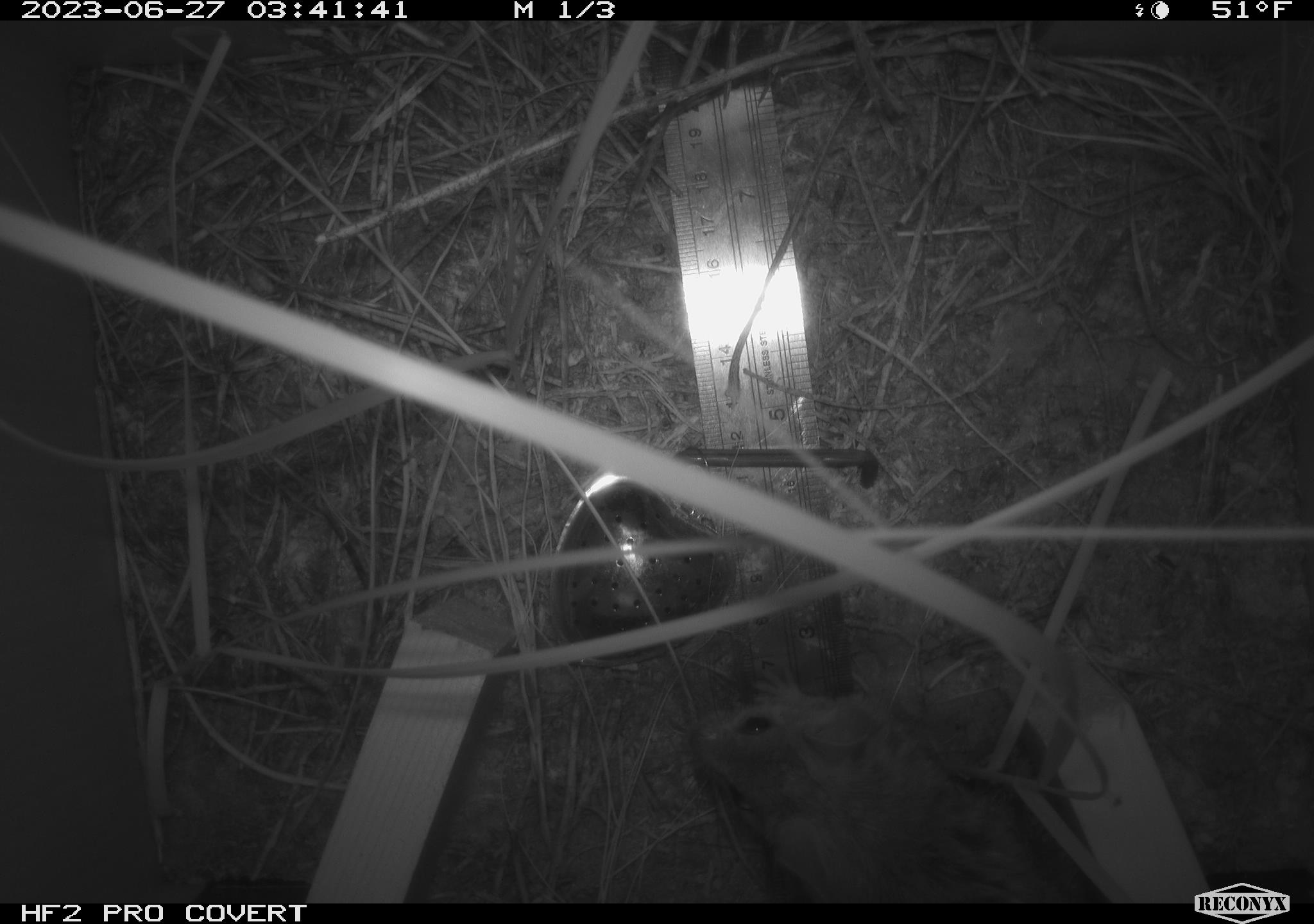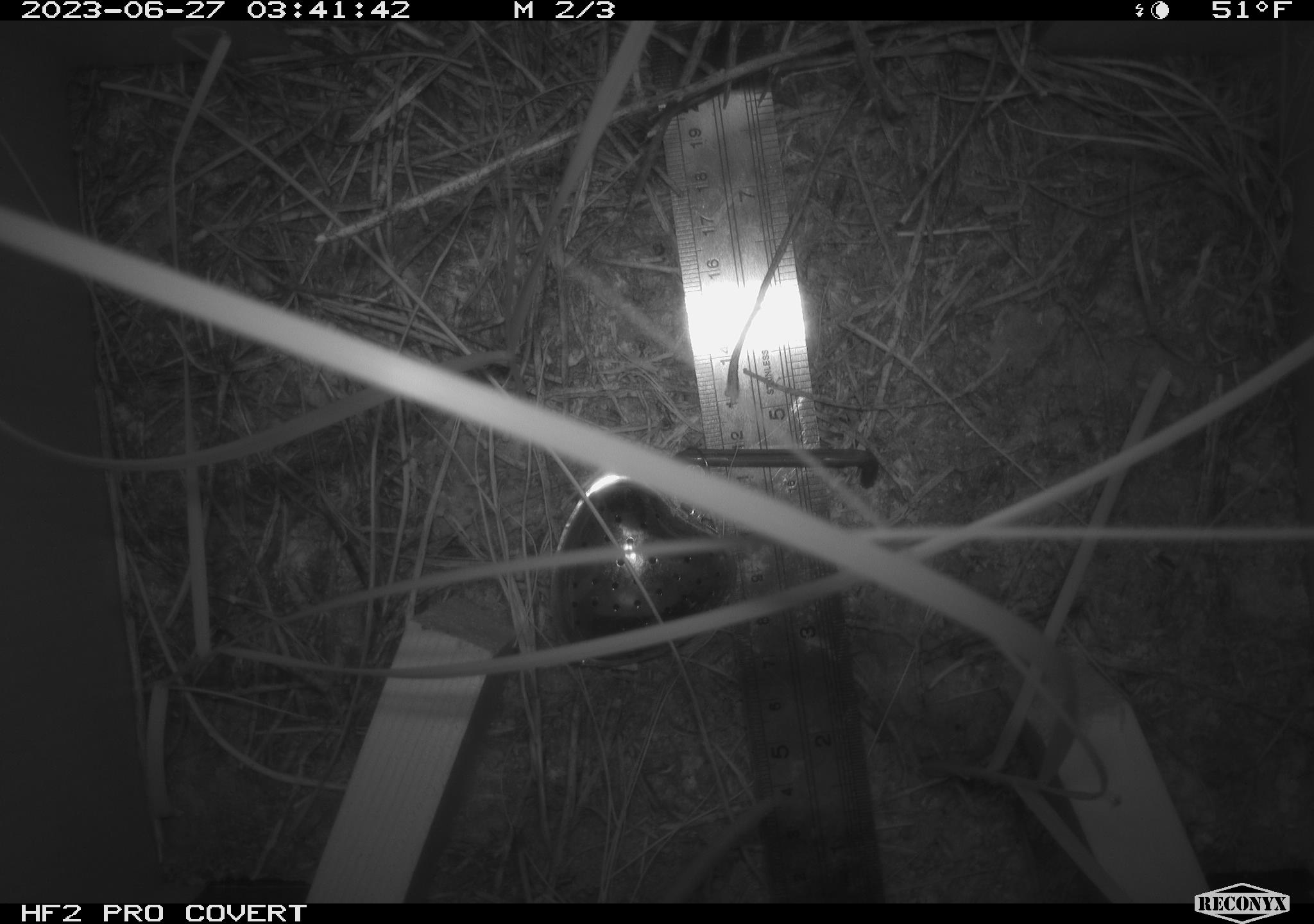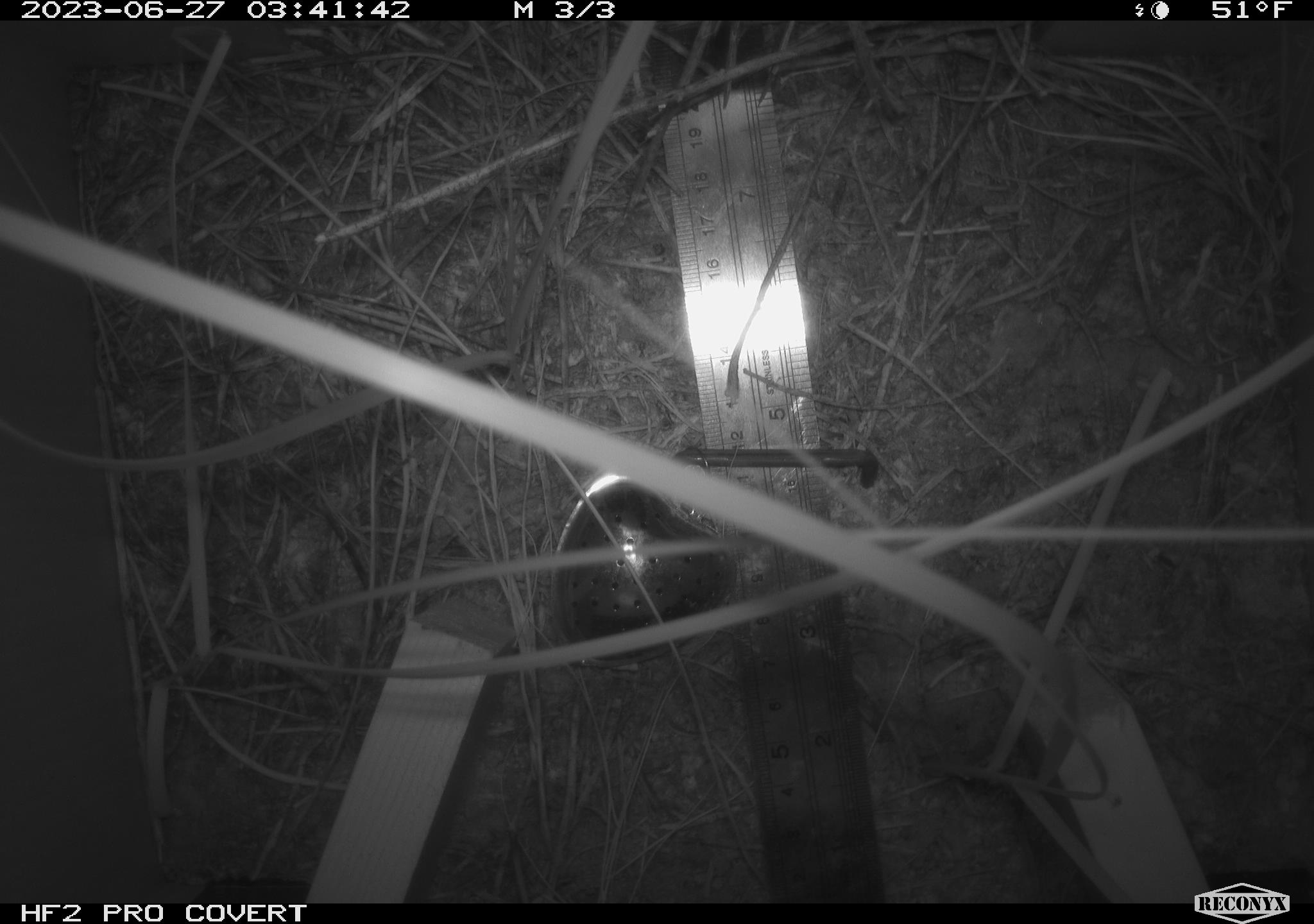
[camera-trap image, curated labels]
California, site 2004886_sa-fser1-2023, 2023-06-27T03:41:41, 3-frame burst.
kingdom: Animalia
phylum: Chordata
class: Mammalia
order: Rodentia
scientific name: Rodentia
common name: mouse species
Mouse species (Rodentia).